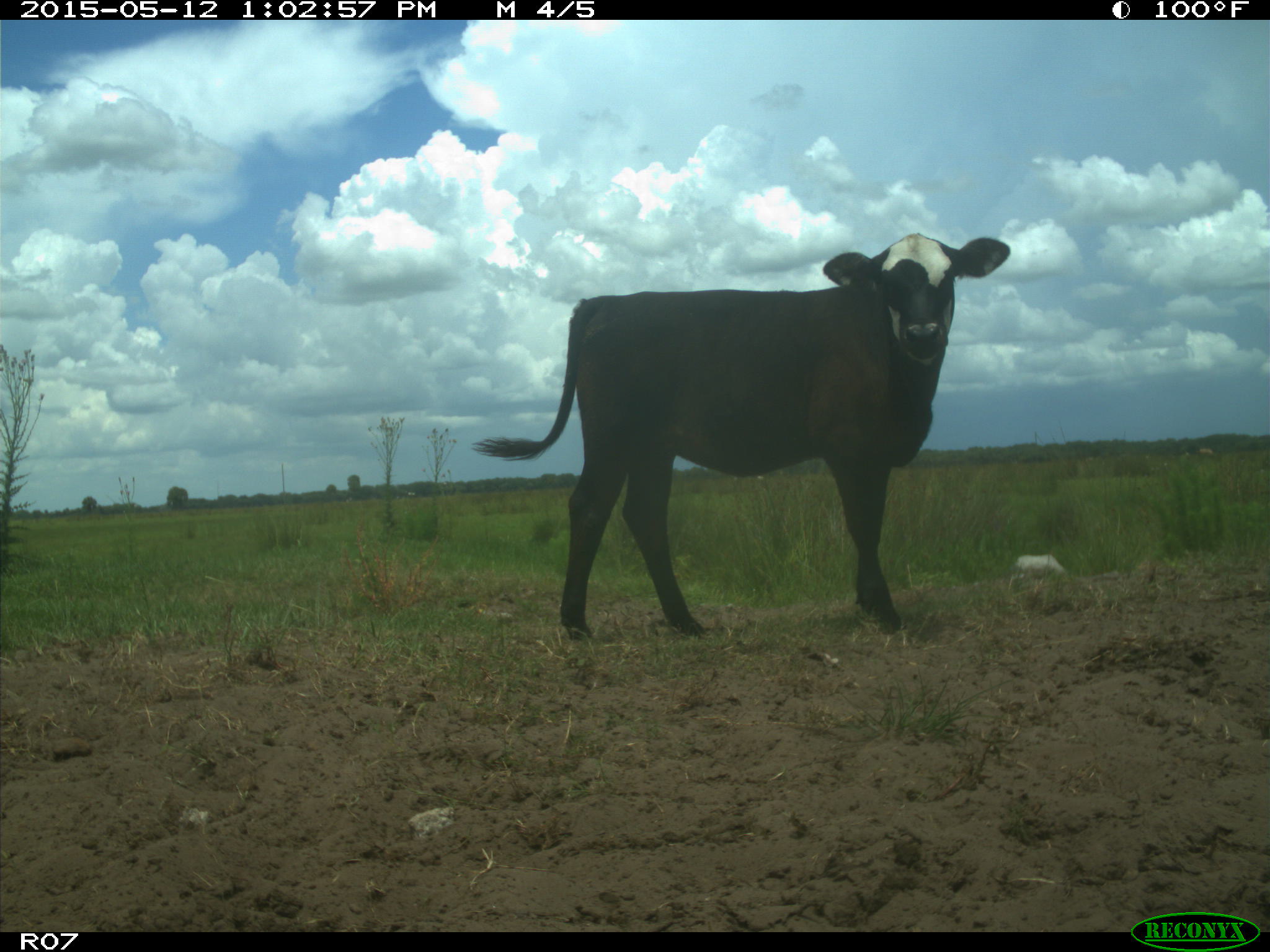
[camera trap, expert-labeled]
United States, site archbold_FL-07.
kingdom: Animalia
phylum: Chordata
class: Mammalia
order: Artiodactyla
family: Bovidae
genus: Bos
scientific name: Bos taurus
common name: domestic cow